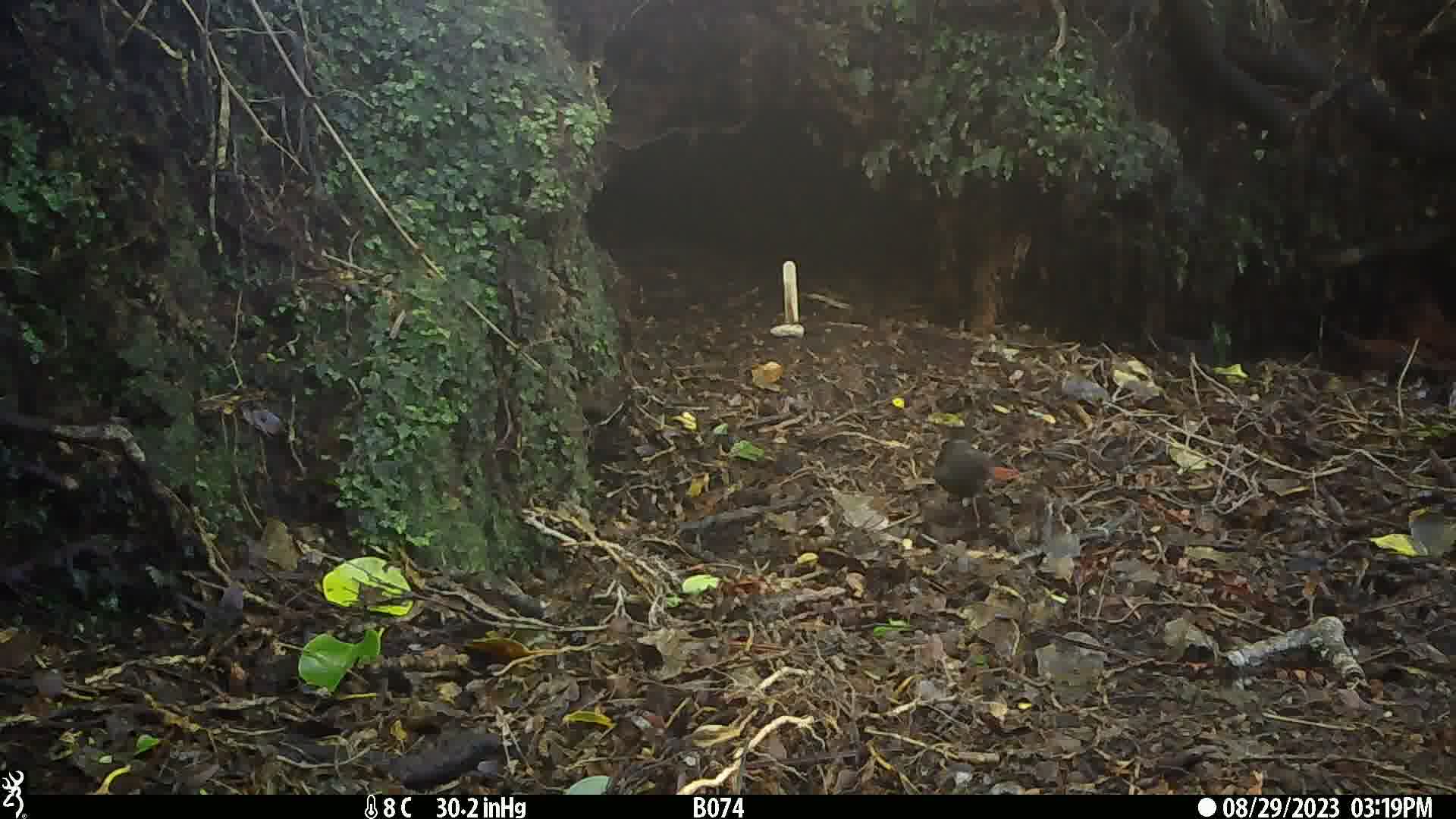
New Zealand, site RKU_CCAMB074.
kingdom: Animalia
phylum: Chordata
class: Aves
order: Passeriformes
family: Turdidae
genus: Turdus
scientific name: Turdus merula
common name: eurasian blackbird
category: blackbird